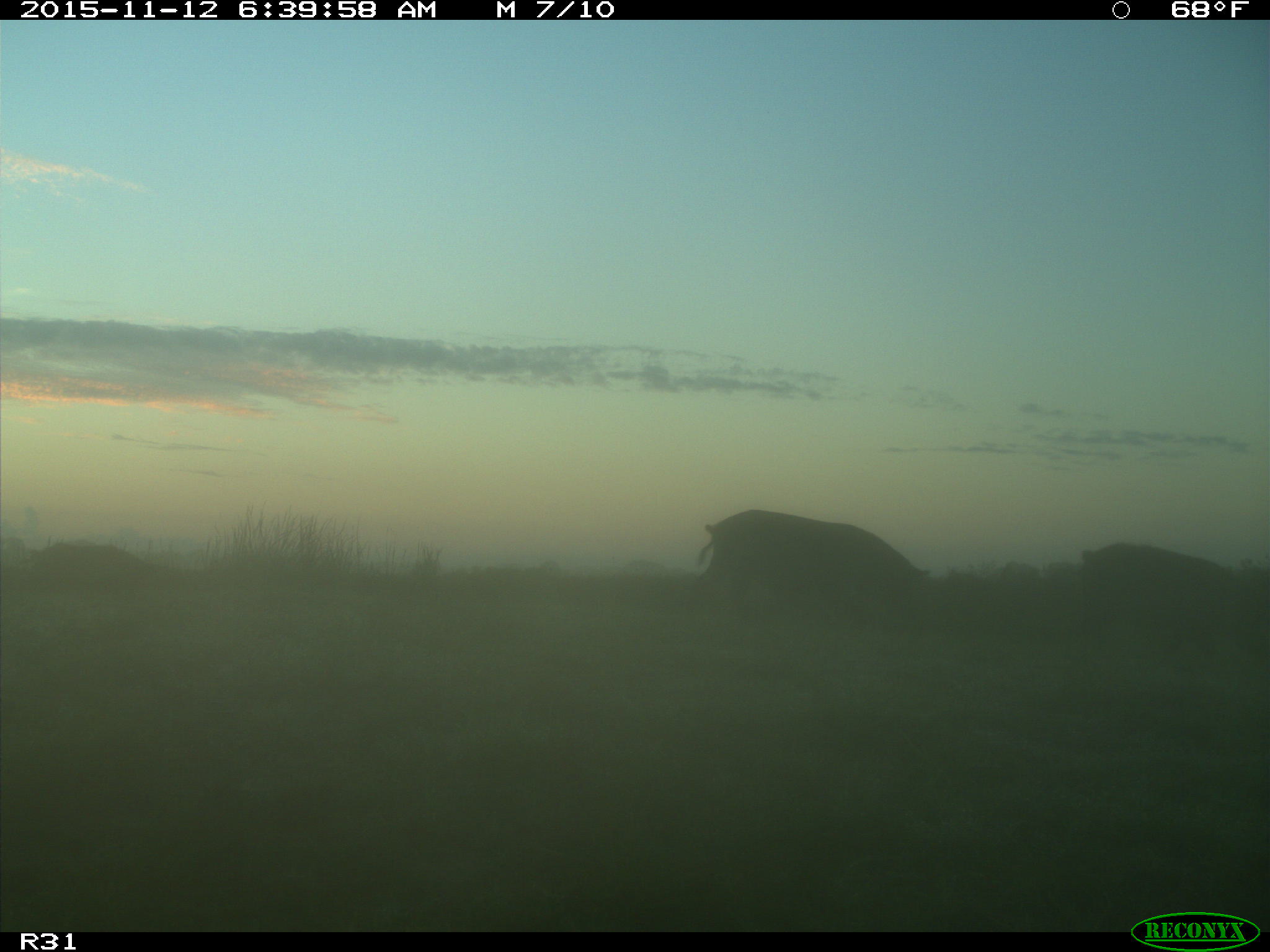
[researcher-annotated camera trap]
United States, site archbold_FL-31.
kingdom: Animalia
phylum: Chordata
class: Mammalia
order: Artiodactyla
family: Suidae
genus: Sus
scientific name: Sus scrofa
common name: wild boar